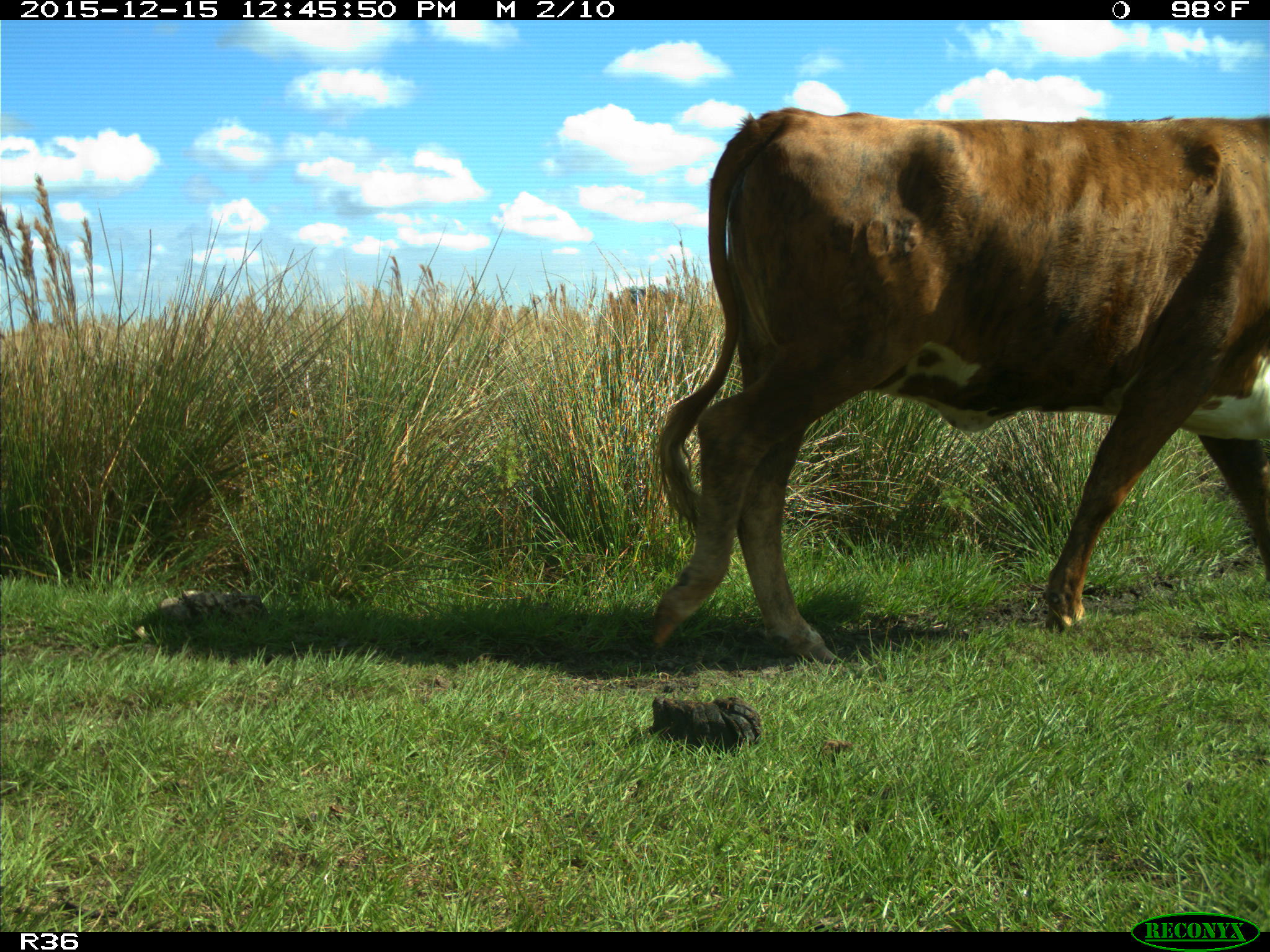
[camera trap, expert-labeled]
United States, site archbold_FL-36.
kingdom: Animalia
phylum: Chordata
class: Mammalia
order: Artiodactyla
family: Bovidae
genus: Bos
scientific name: Bos taurus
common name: domestic cow